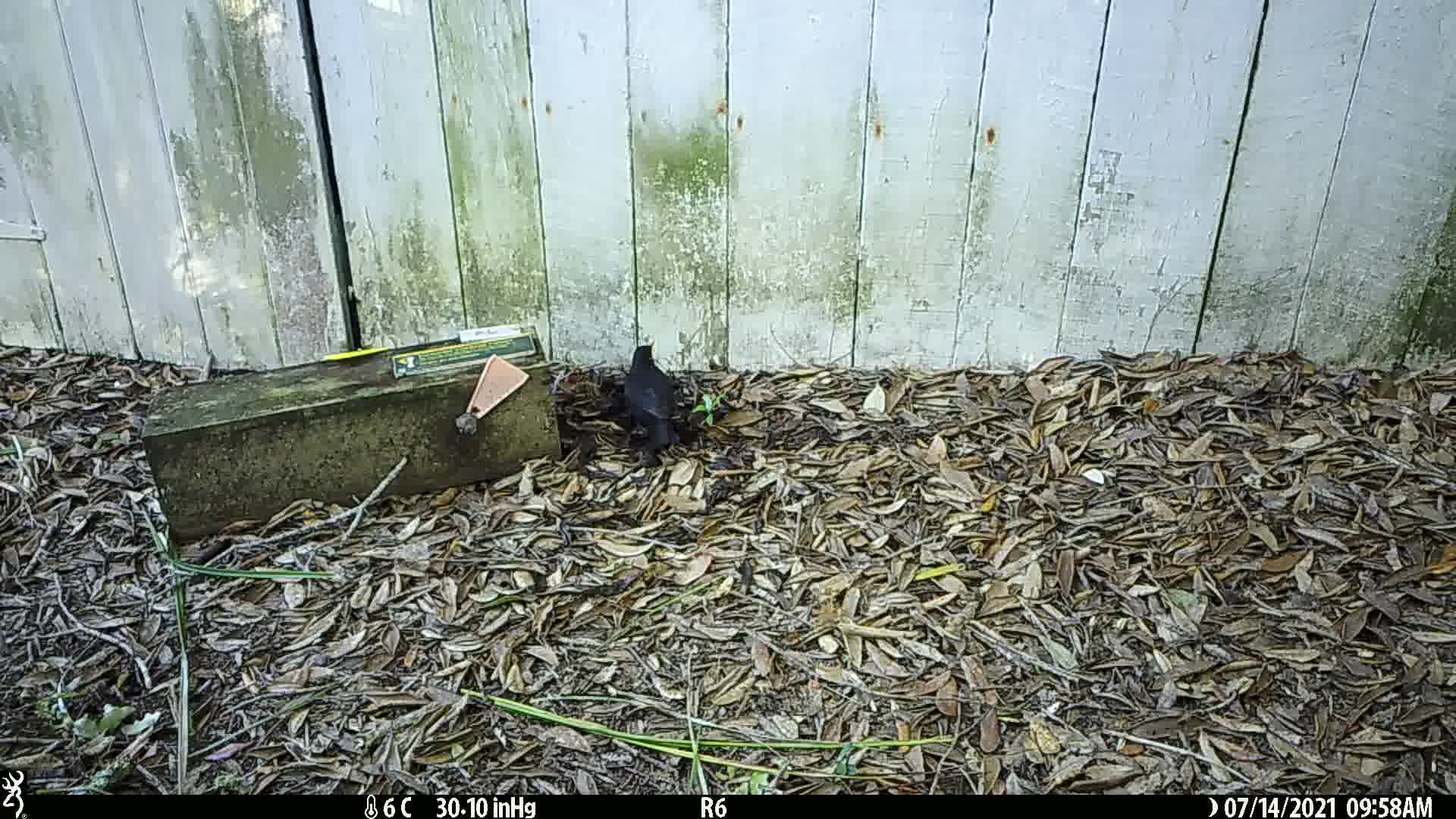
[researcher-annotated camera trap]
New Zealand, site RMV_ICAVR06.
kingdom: Animalia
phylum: Chordata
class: Aves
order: Passeriformes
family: Turdidae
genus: Turdus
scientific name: Turdus merula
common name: eurasian blackbird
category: blackbird